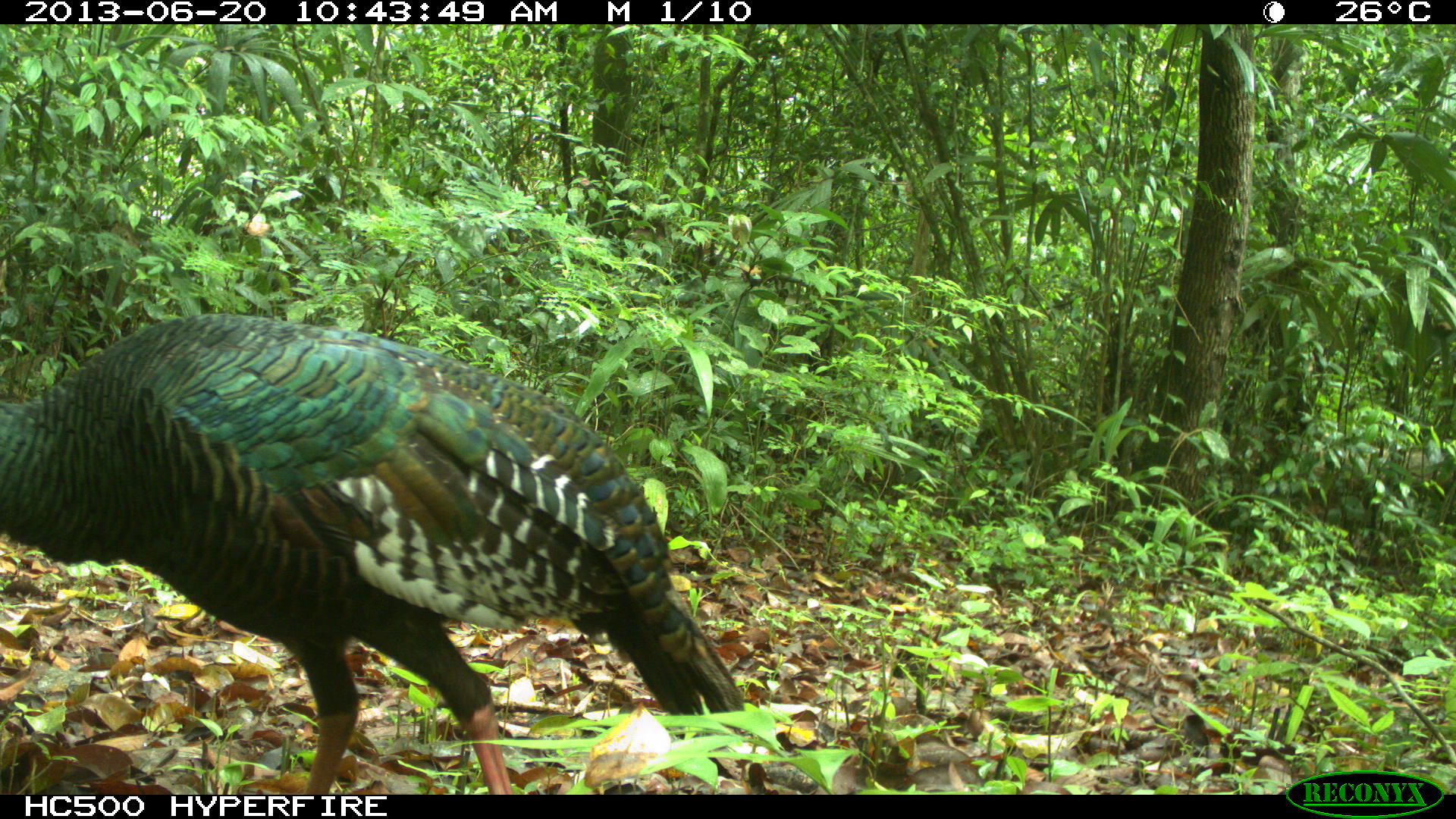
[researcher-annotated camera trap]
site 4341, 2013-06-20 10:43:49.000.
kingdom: Animalia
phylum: Chordata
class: Aves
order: Galliformes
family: Phasianidae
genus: Meleagris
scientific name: Meleagris ocellata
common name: ocellated turkey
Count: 1.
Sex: female.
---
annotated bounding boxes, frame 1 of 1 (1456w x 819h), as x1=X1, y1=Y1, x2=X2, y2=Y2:
meleagris ocellata: x1=0, y1=313, x2=746, y2=794